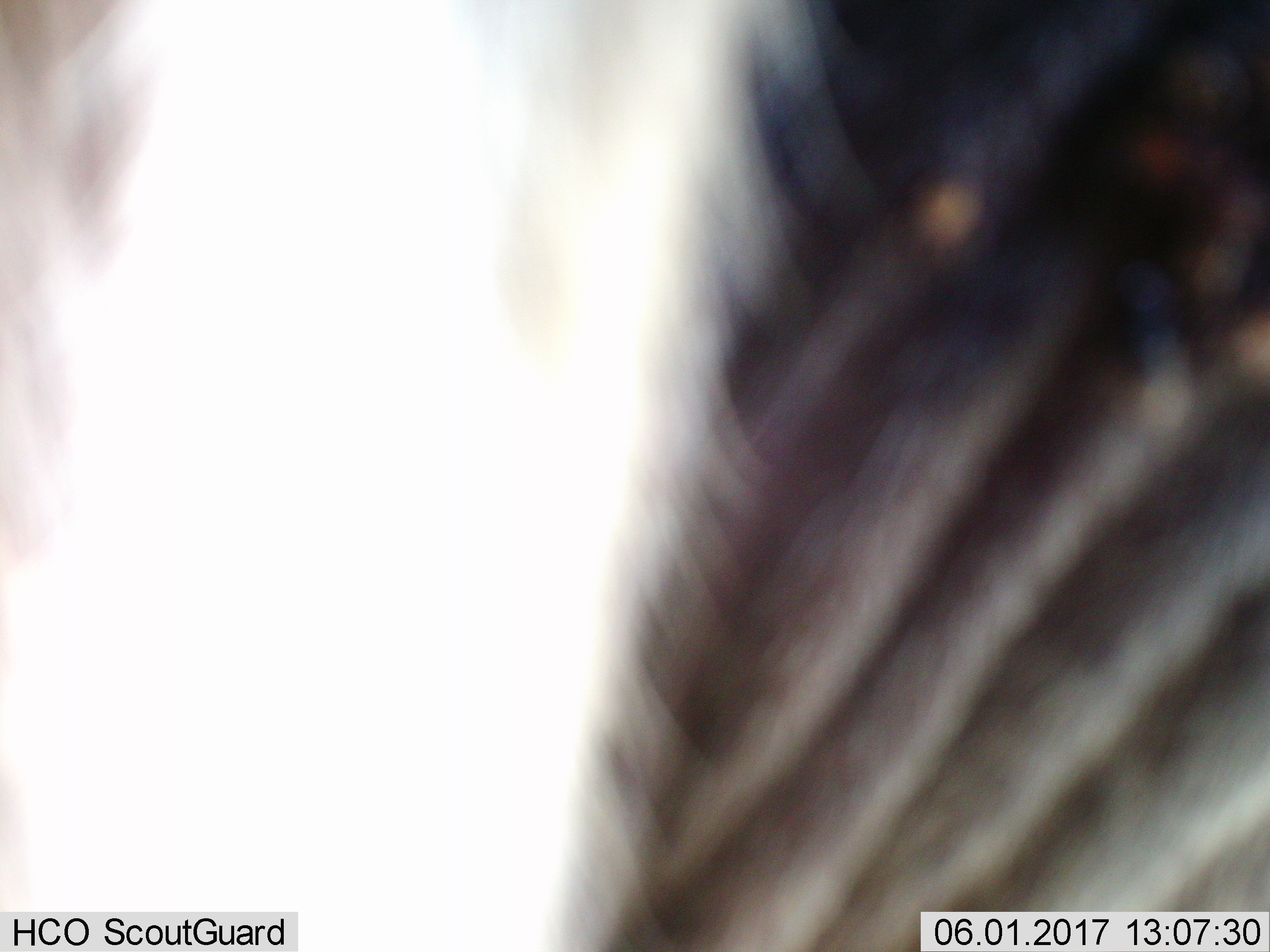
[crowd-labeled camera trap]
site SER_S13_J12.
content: unidentified animal